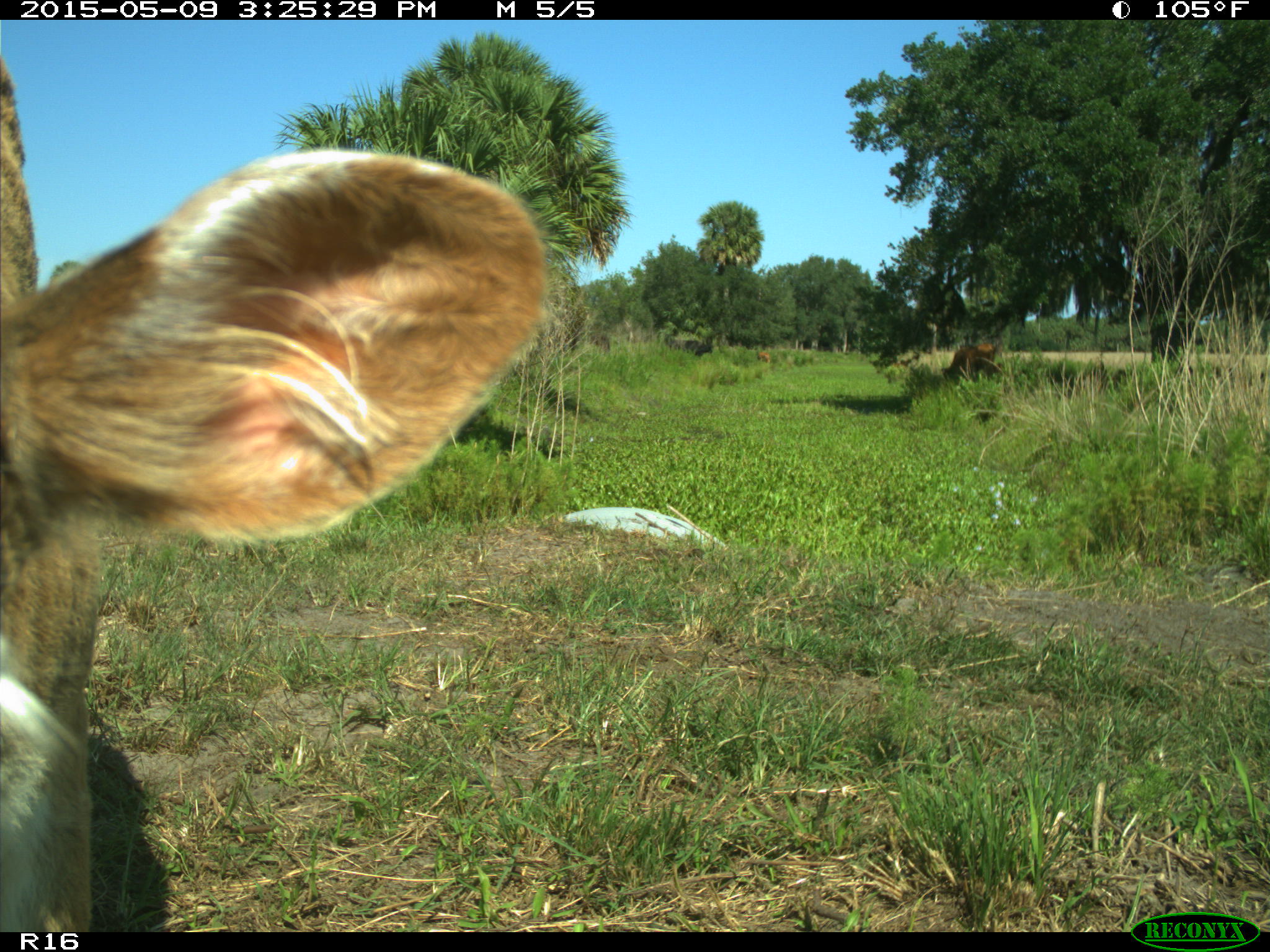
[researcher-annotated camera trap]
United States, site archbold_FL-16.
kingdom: Animalia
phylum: Chordata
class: Mammalia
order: Artiodactyla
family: Bovidae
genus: Bos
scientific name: Bos taurus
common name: domestic cow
Bos taurus (domestic cow).